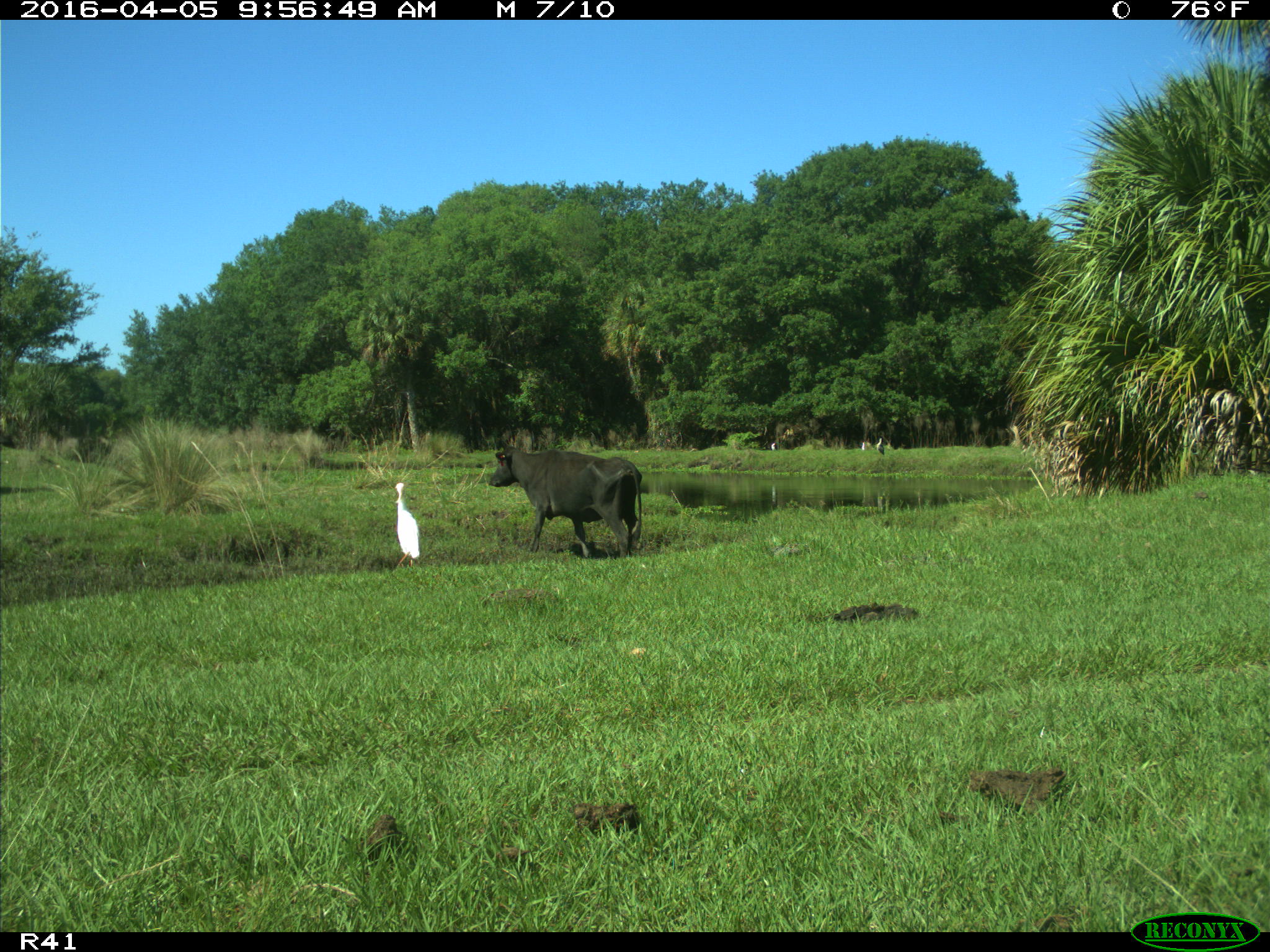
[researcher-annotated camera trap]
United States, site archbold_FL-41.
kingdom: Animalia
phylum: Chordata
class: Mammalia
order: Artiodactyla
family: Bovidae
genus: Bos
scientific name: Bos taurus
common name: domestic cow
Bos taurus (domestic cow).